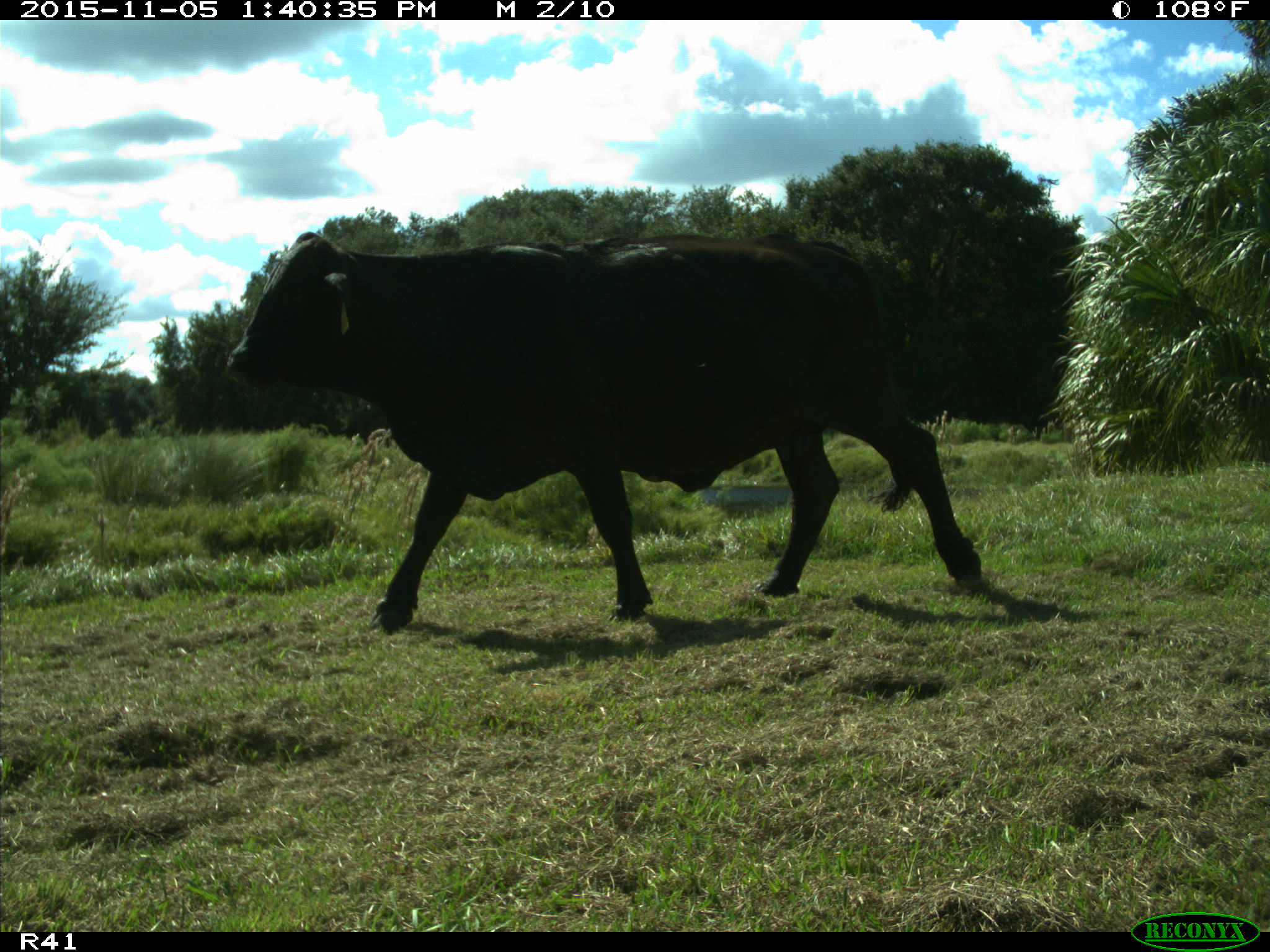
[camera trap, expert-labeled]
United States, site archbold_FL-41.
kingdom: Animalia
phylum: Chordata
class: Mammalia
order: Artiodactyla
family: Bovidae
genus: Bos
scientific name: Bos taurus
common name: domestic cow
Bos taurus (domestic cow).